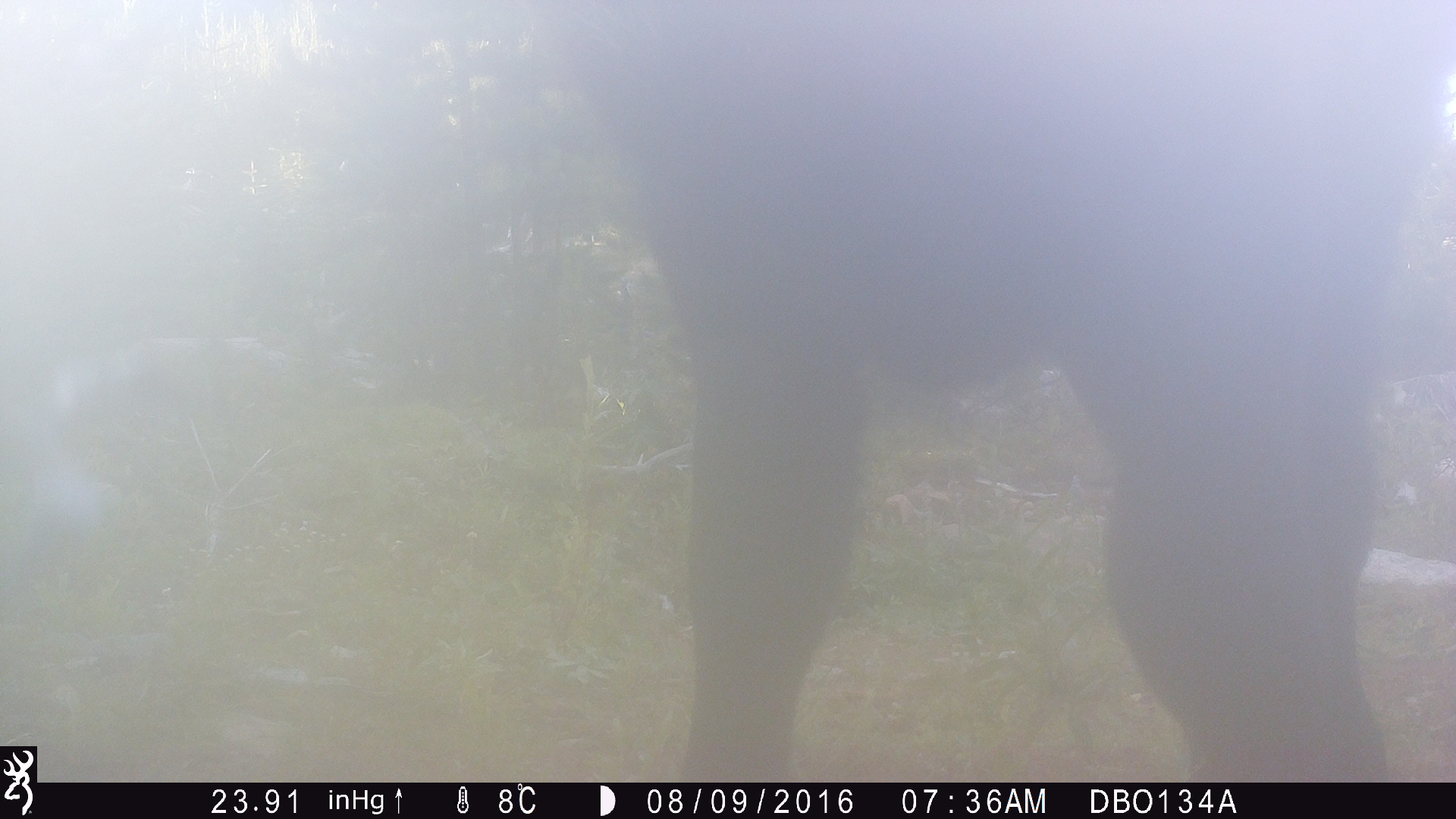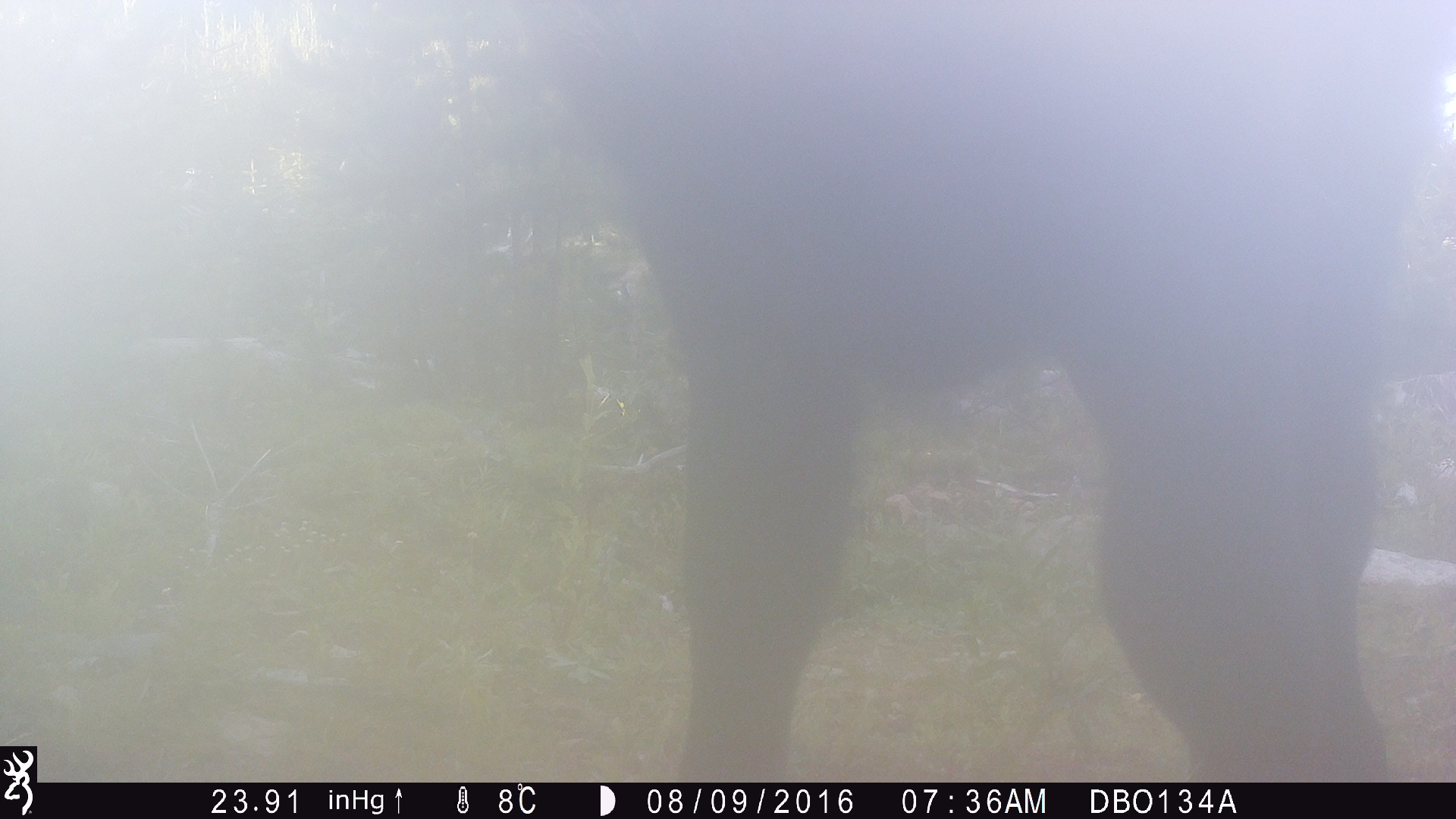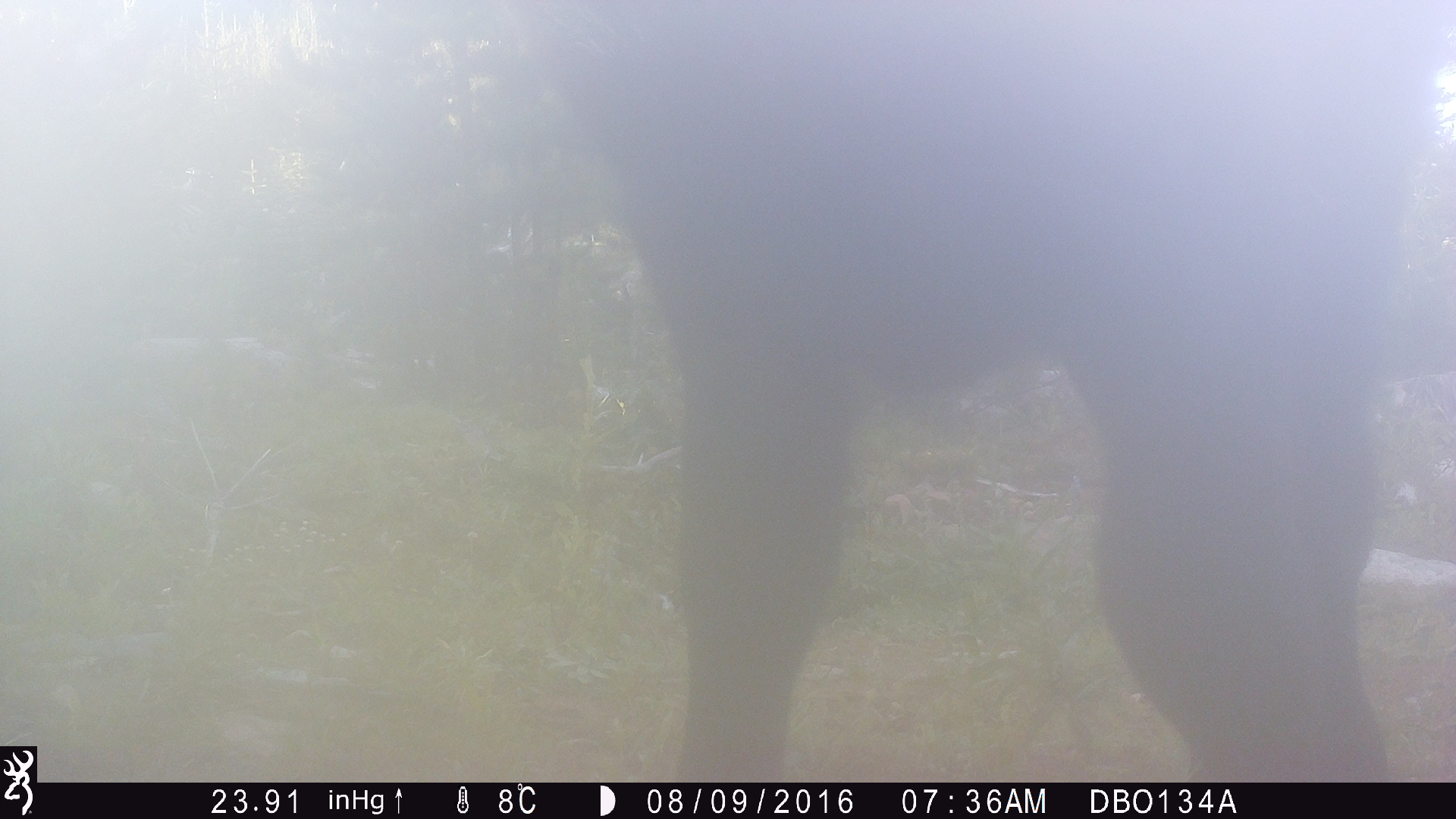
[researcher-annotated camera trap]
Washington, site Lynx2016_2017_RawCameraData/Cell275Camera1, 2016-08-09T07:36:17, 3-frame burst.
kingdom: Animalia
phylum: Chordata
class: Mammalia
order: Artiodactyla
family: Bovidae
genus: Bos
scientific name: Bos taurus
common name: domestic cattle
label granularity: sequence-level